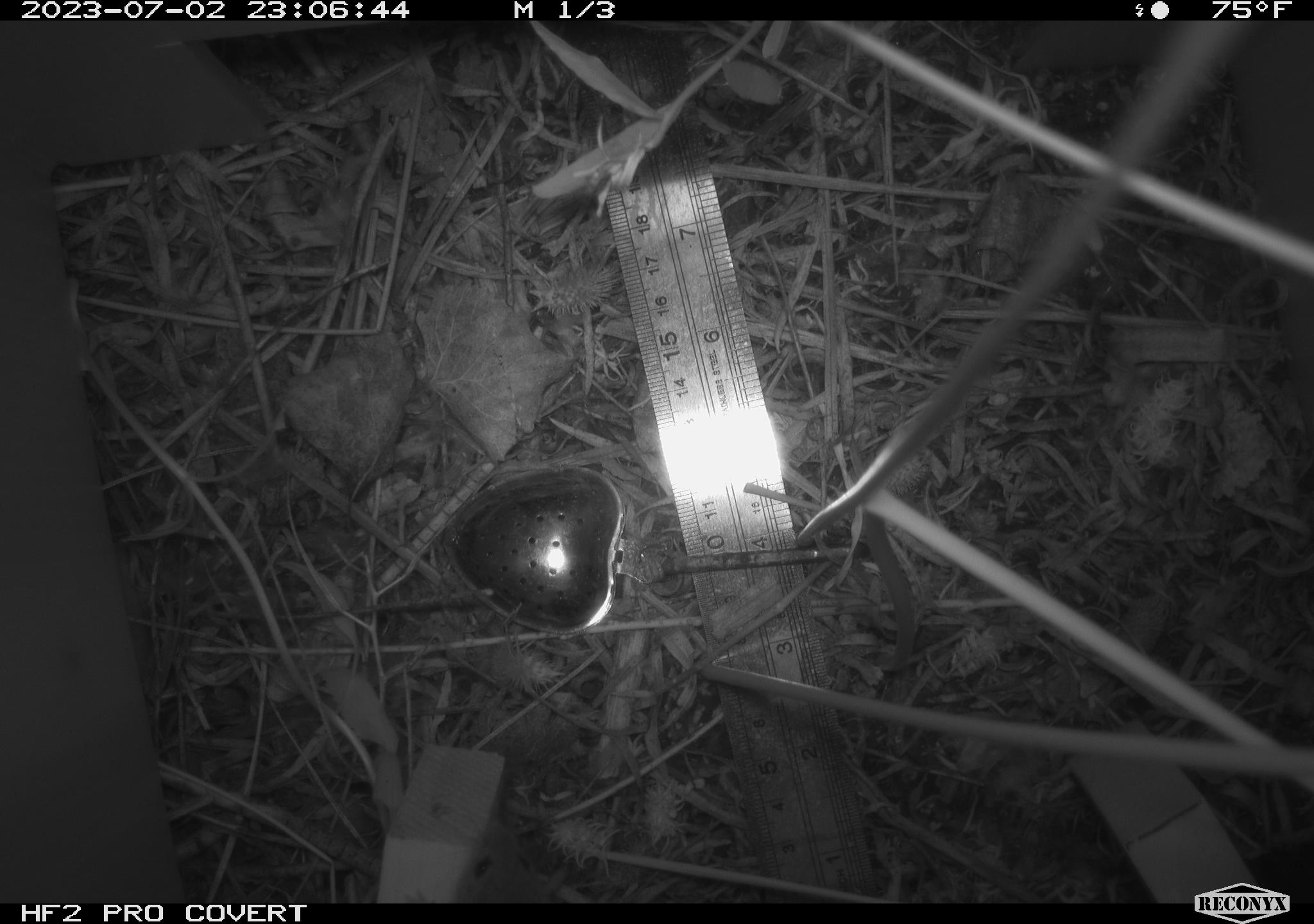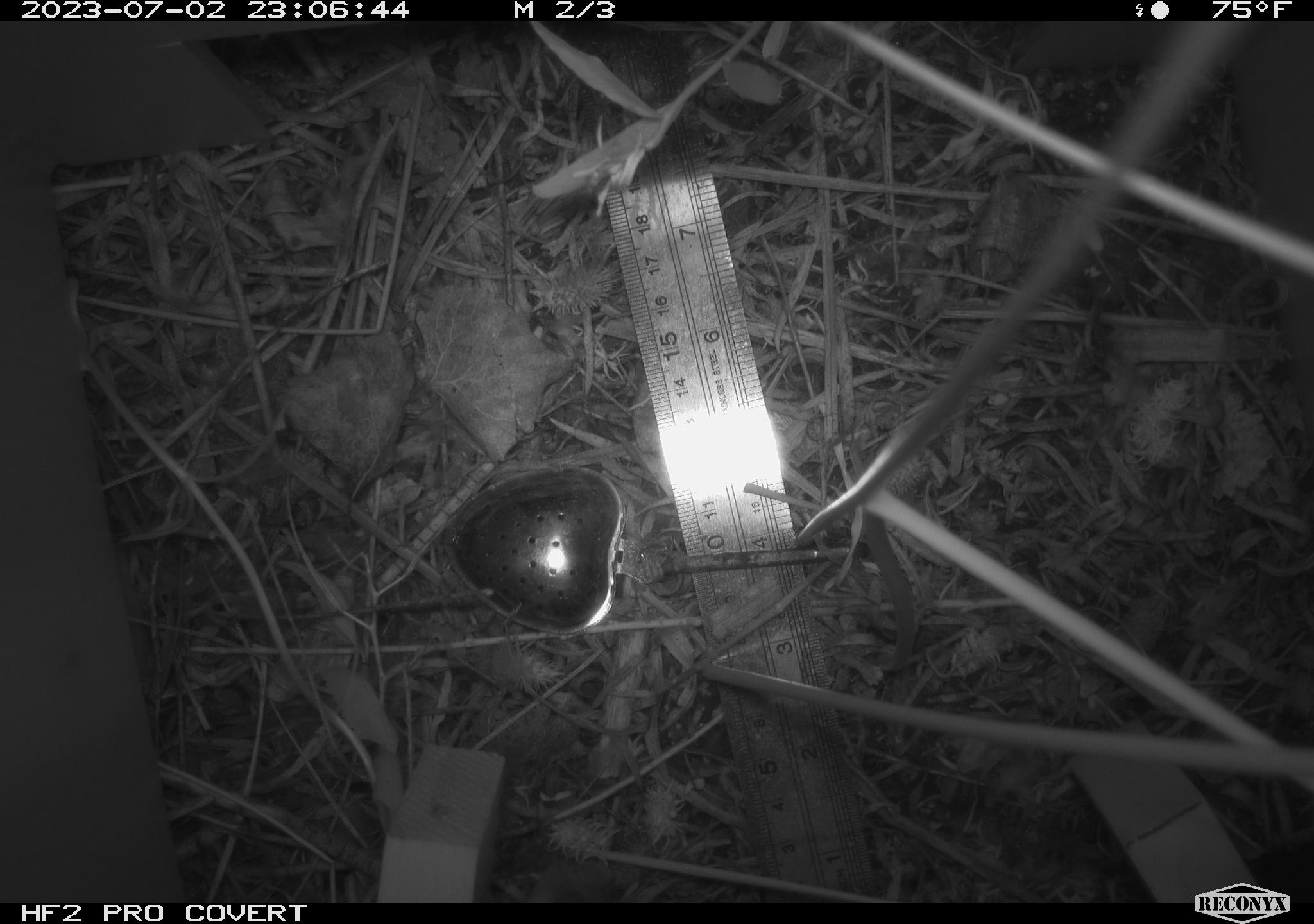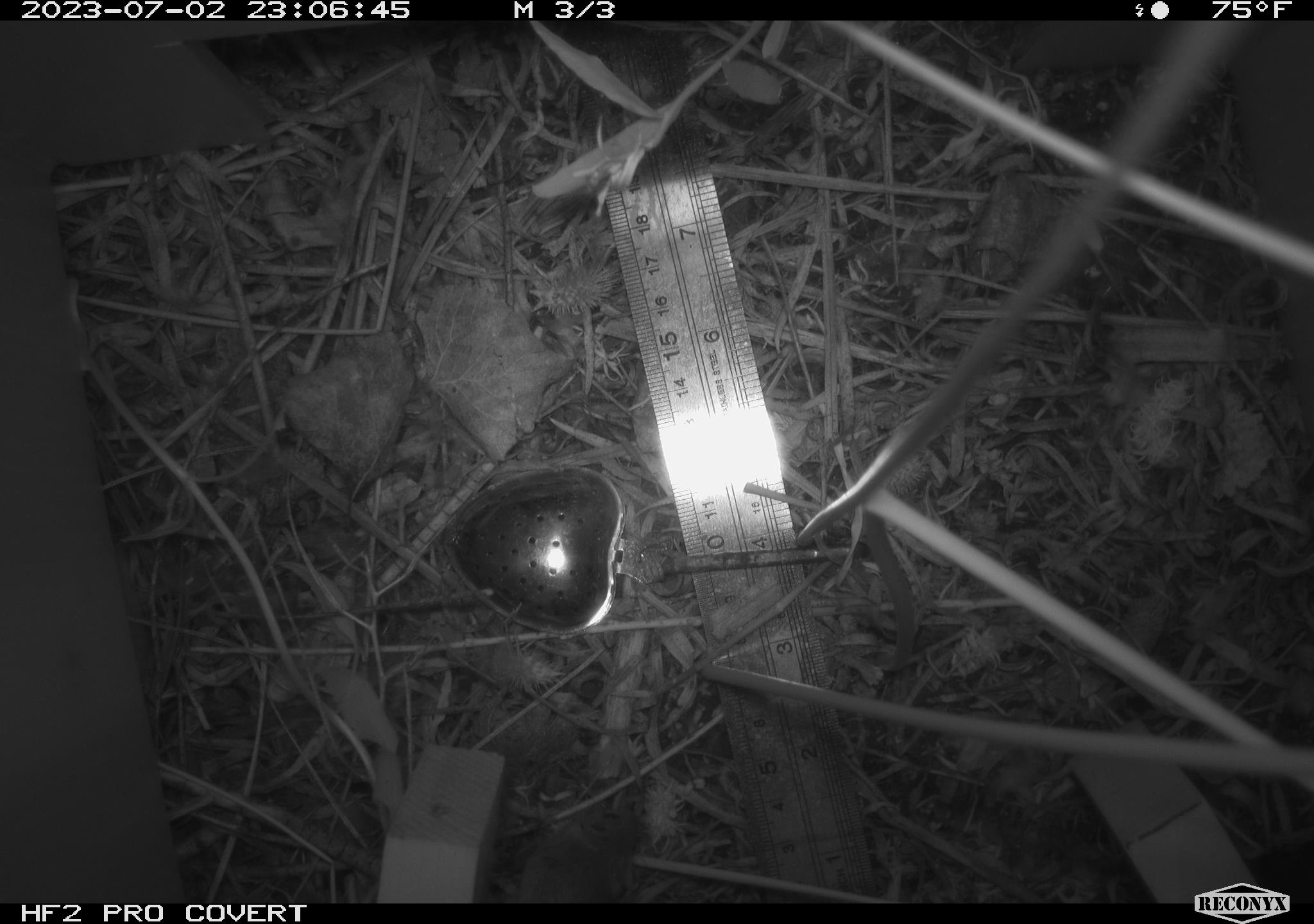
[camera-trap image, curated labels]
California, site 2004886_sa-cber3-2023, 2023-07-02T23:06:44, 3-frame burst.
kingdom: Animalia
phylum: Chordata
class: Mammalia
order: Rodentia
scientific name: Rodentia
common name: mouse species